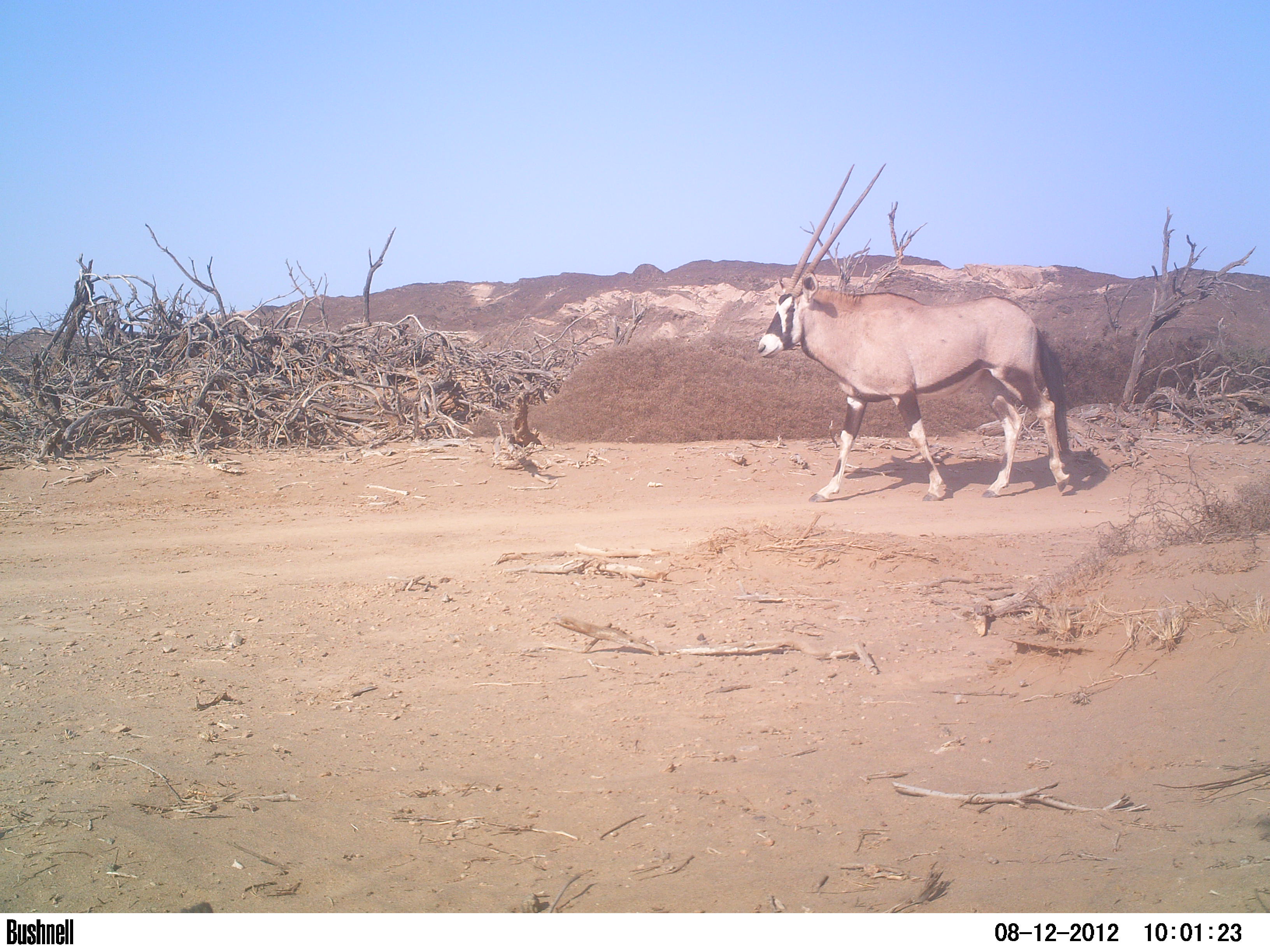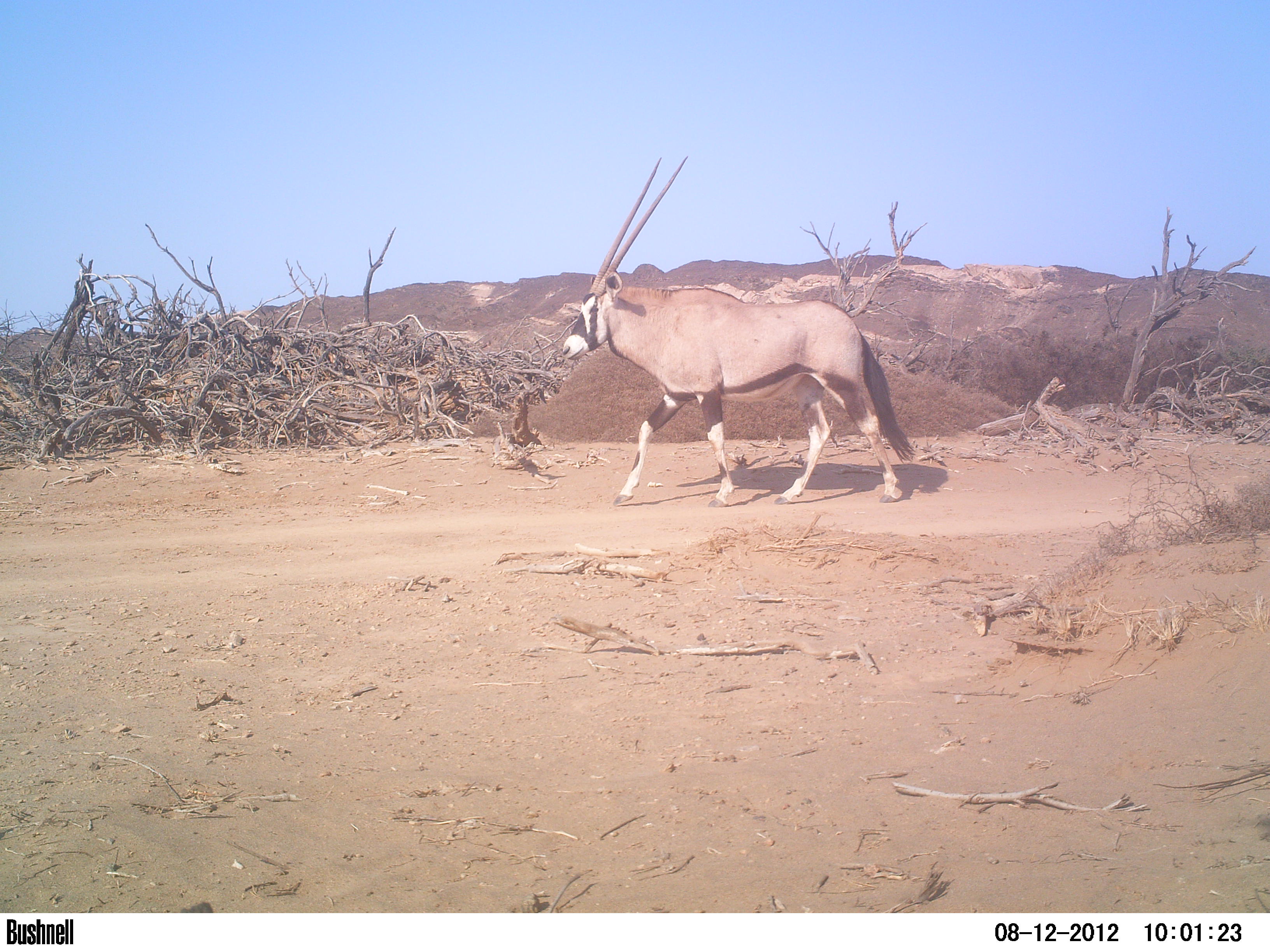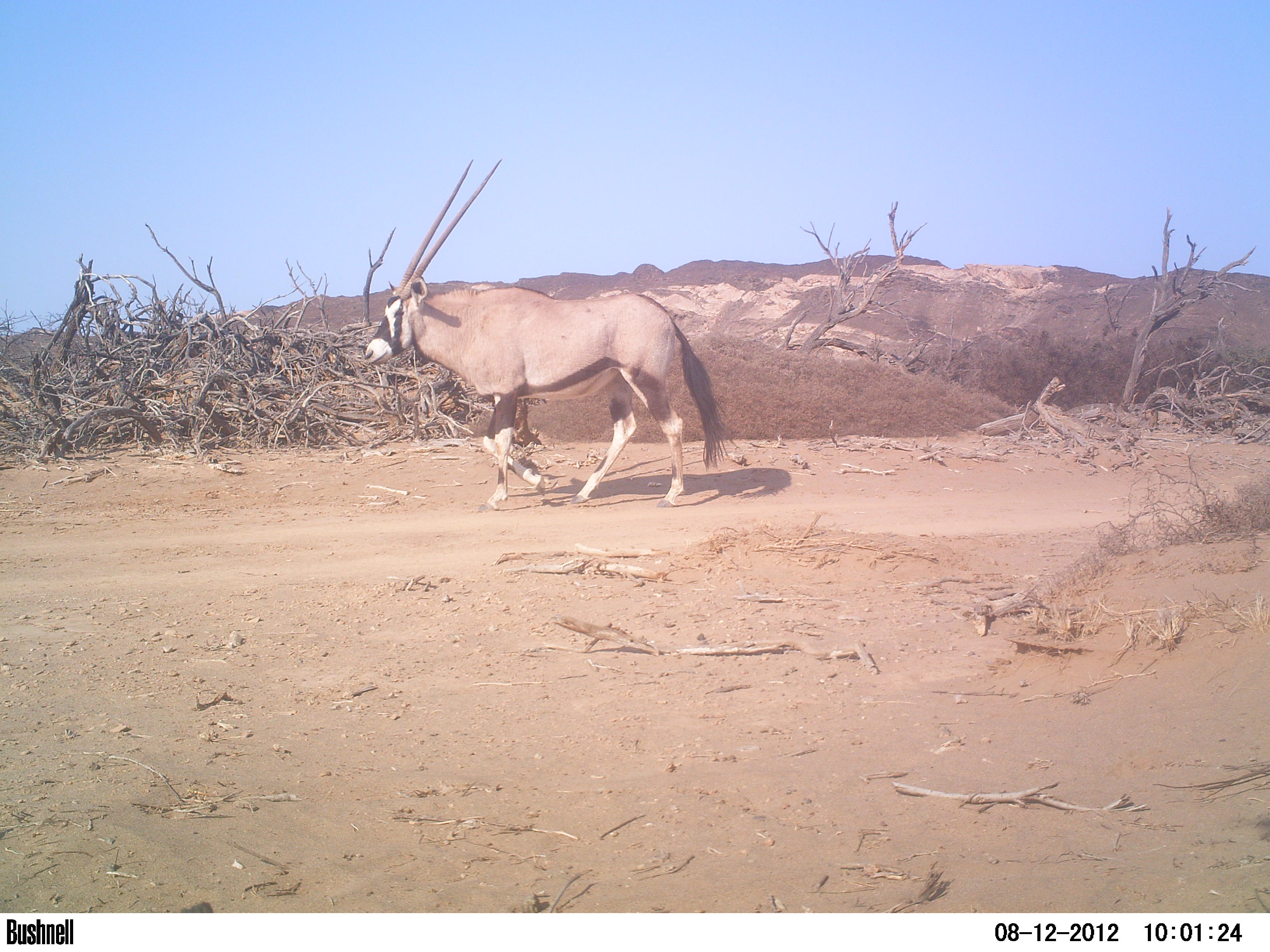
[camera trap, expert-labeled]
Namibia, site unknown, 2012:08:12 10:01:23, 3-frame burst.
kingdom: Animalia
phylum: Chordata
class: Mammalia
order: Artiodactyla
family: Bovidae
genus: Oryx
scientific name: Oryx gazella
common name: gemsbok